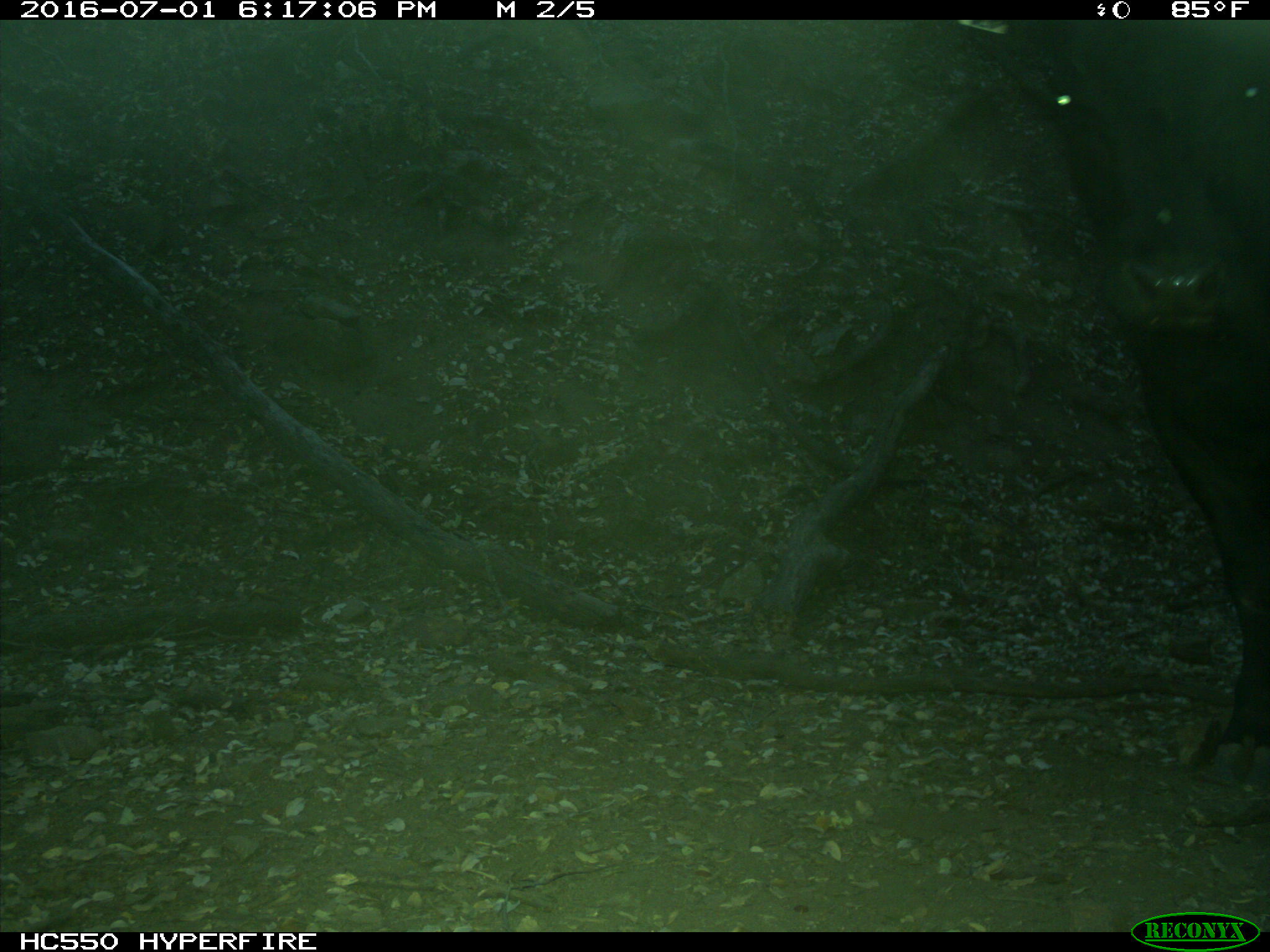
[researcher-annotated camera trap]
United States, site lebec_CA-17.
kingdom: Animalia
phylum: Chordata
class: Mammalia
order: Artiodactyla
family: Bovidae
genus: Bos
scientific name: Bos taurus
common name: domestic cow